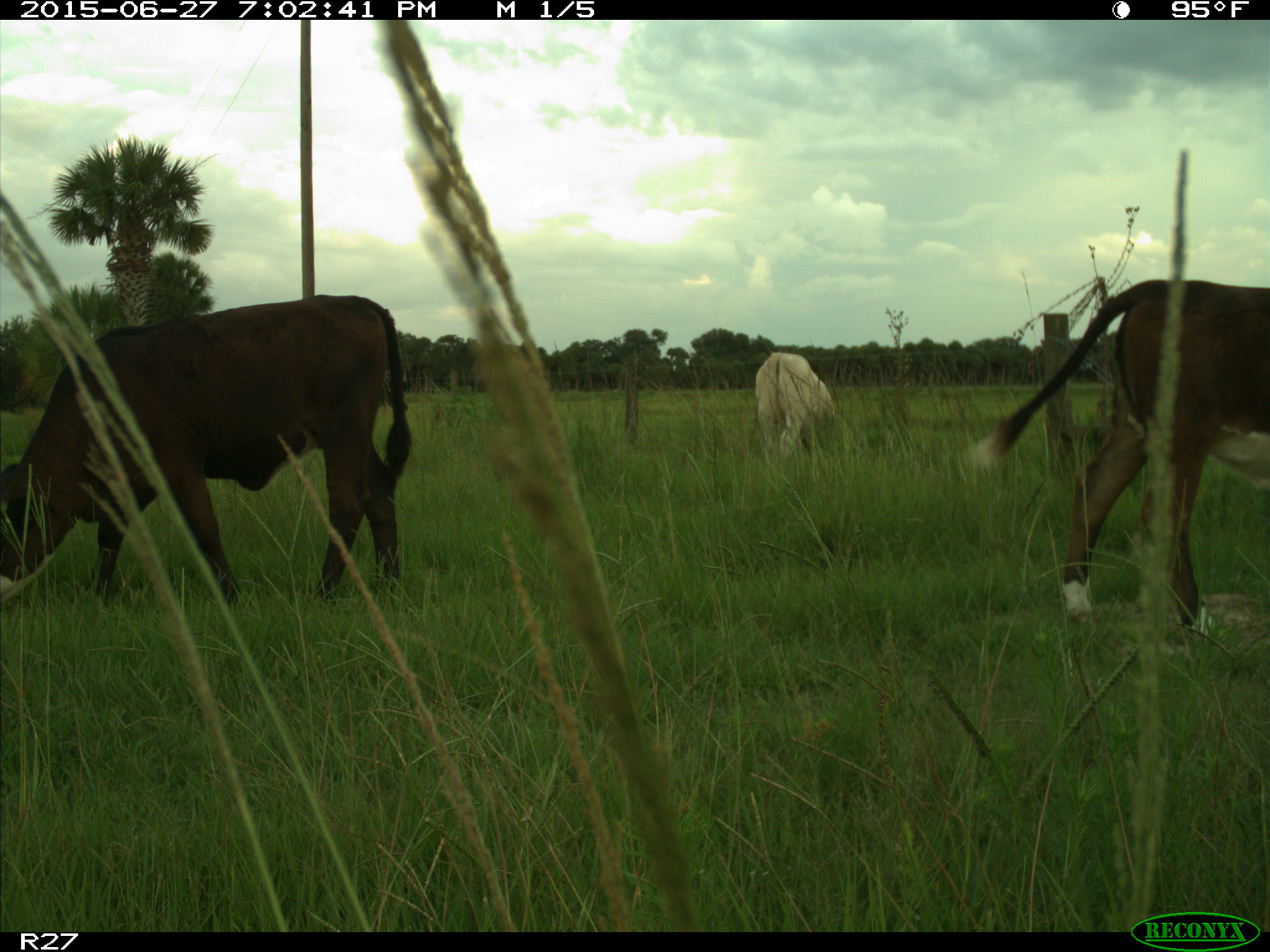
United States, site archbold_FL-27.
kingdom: Animalia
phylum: Chordata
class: Mammalia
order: Artiodactyla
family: Bovidae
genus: Bos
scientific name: Bos taurus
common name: domestic cow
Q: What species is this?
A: Bos taurus (domestic cow).